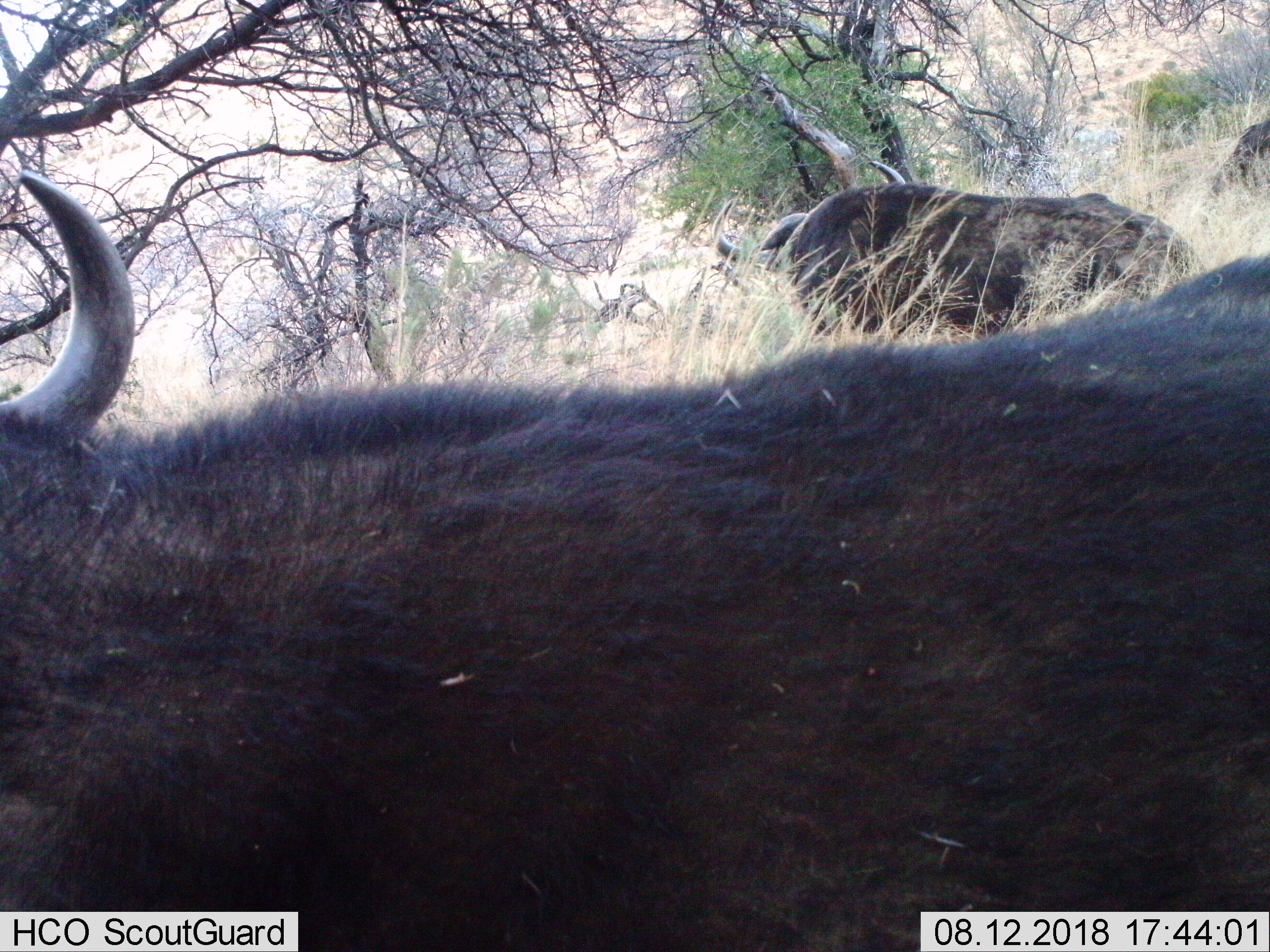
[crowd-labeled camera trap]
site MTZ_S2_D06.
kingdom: Animalia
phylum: Chordata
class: Mammalia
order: Artiodactyla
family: Bovidae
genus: Syncerus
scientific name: Syncerus caffer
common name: african buffalo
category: buffalo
Buffalo (african buffalo) (Syncerus caffer), count 3. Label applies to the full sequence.